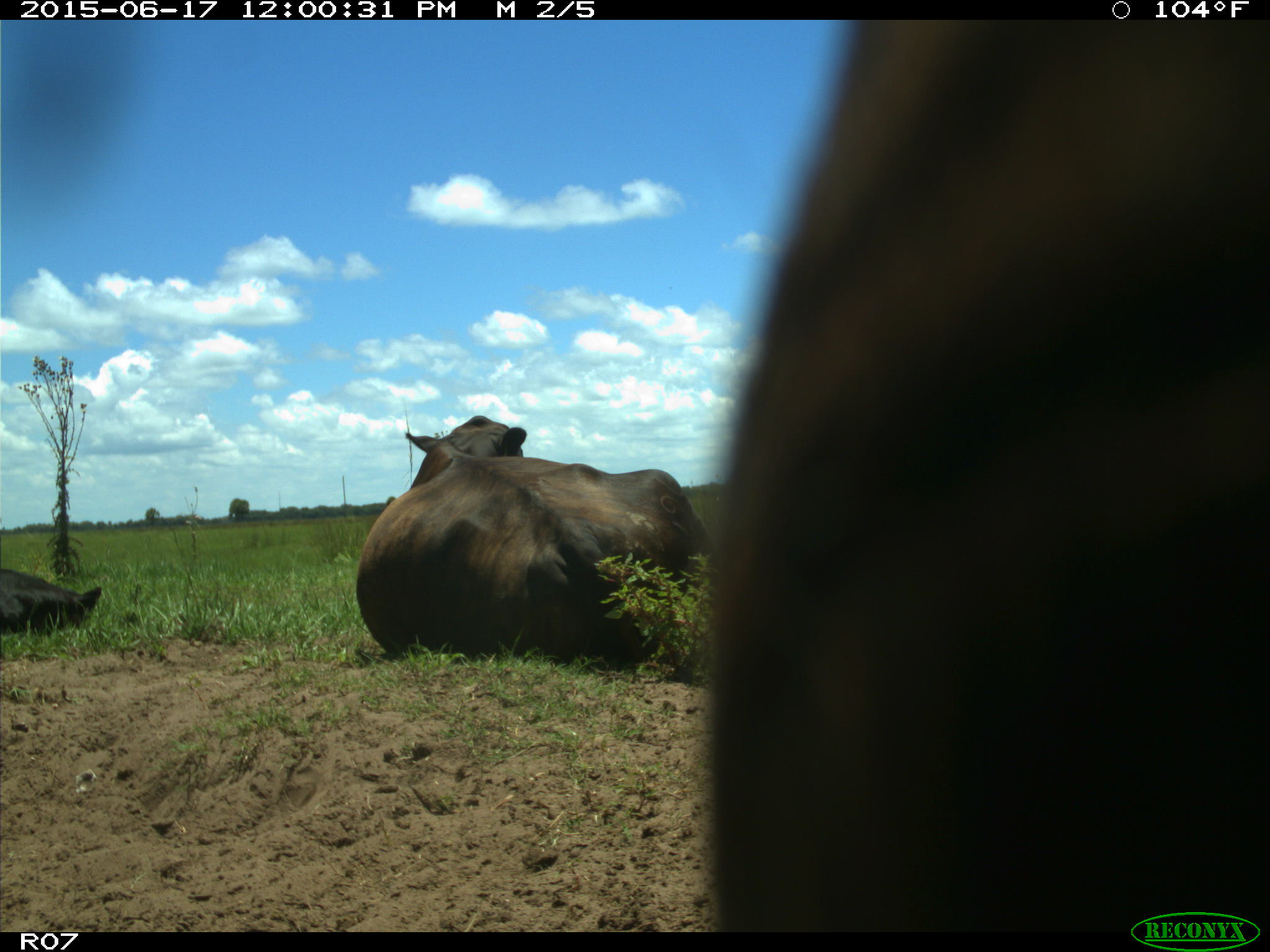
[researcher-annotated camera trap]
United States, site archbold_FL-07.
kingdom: Animalia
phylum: Chordata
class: Mammalia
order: Artiodactyla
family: Bovidae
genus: Bos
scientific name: Bos taurus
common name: domestic cow